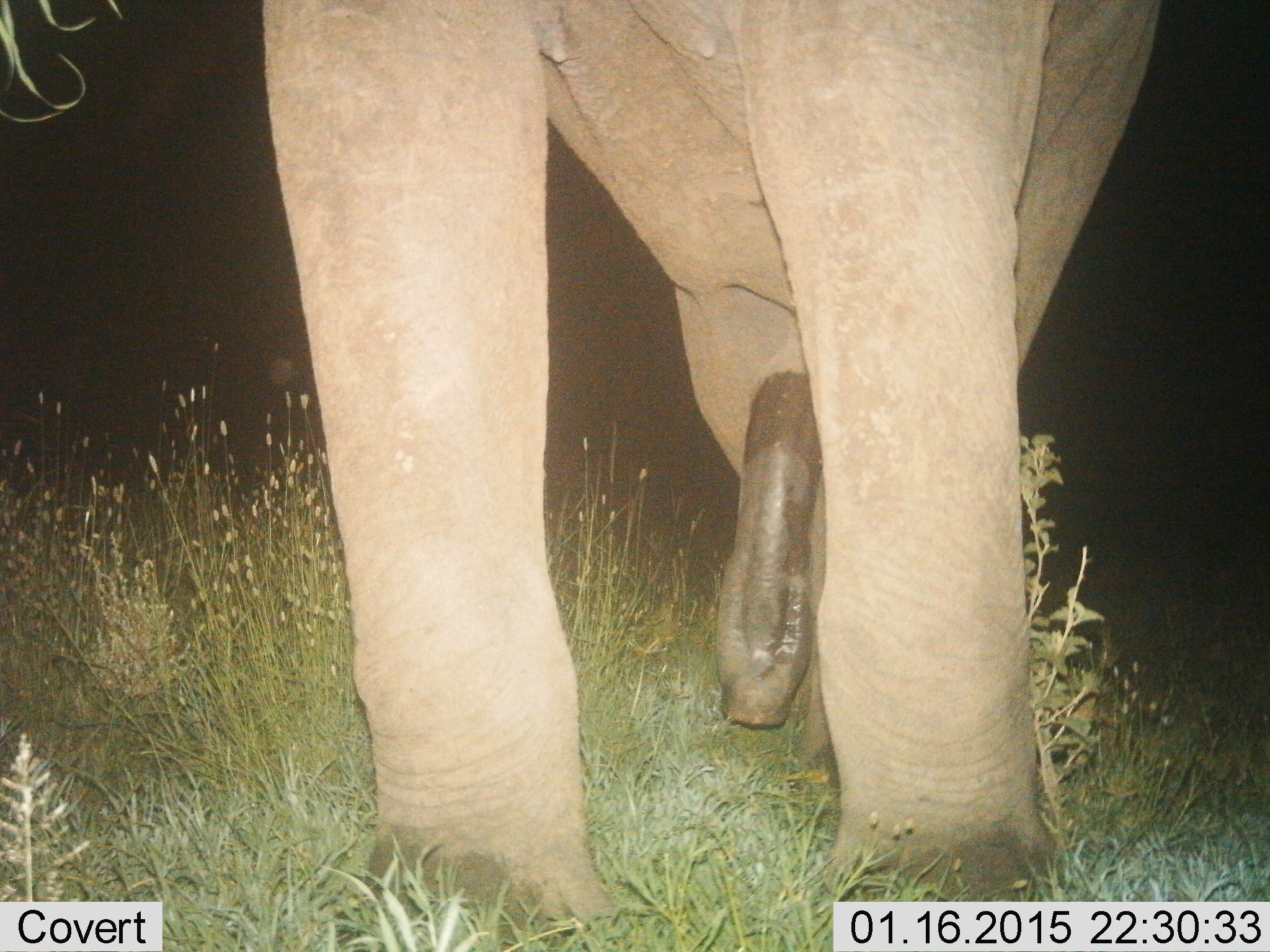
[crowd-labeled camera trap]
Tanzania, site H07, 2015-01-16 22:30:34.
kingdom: Animalia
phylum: Chordata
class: Mammalia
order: Proboscidea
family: Elephantidae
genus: Loxodonta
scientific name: Loxodonta africana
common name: african bush elephant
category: elephant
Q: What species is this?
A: Elephant (african bush elephant) (Loxodonta africana).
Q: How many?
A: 1.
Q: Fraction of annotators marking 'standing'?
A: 90%.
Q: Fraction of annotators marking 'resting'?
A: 0%.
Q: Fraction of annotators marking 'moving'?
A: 10%.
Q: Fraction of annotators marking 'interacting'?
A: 0%.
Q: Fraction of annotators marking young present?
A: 0%.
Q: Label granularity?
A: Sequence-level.